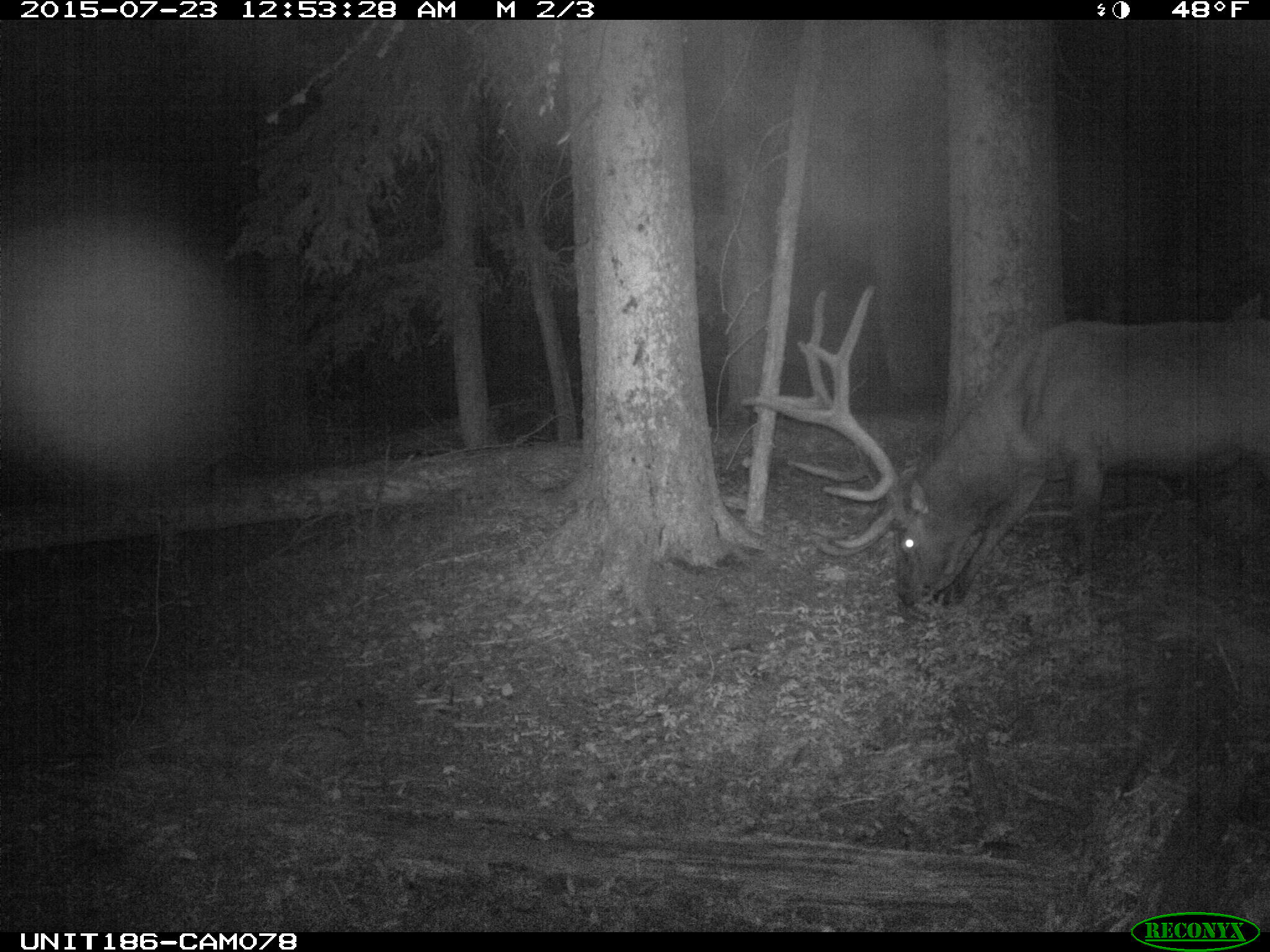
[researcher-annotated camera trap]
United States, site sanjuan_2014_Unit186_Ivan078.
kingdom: Animalia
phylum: Chordata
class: Mammalia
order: Artiodactyla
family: Cervidae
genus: Cervus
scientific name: Cervus elaphus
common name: red deer